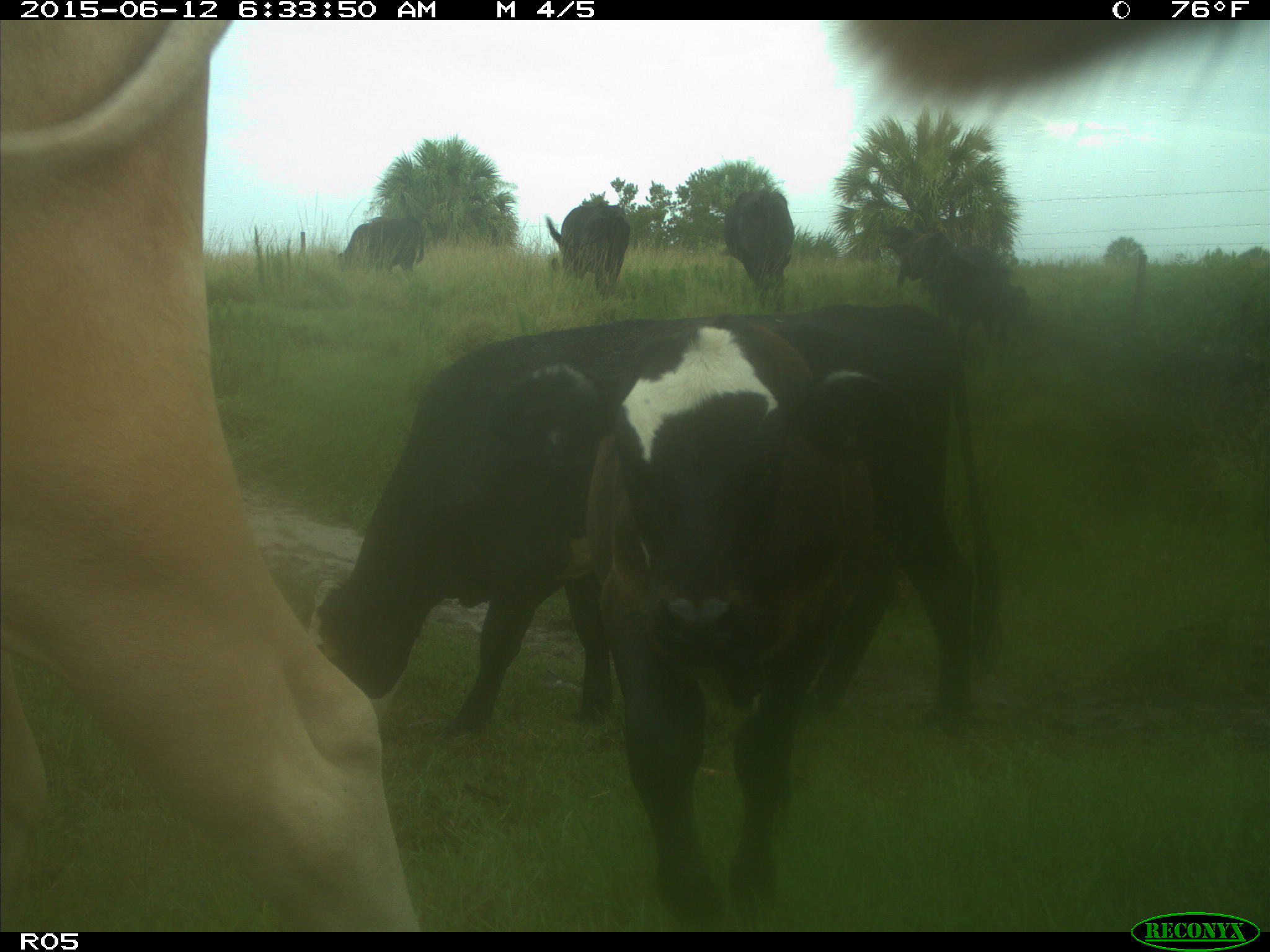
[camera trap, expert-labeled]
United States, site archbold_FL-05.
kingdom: Animalia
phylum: Chordata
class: Mammalia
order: Artiodactyla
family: Bovidae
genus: Bos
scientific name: Bos taurus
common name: domestic cow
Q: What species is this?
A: Bos taurus (domestic cow).